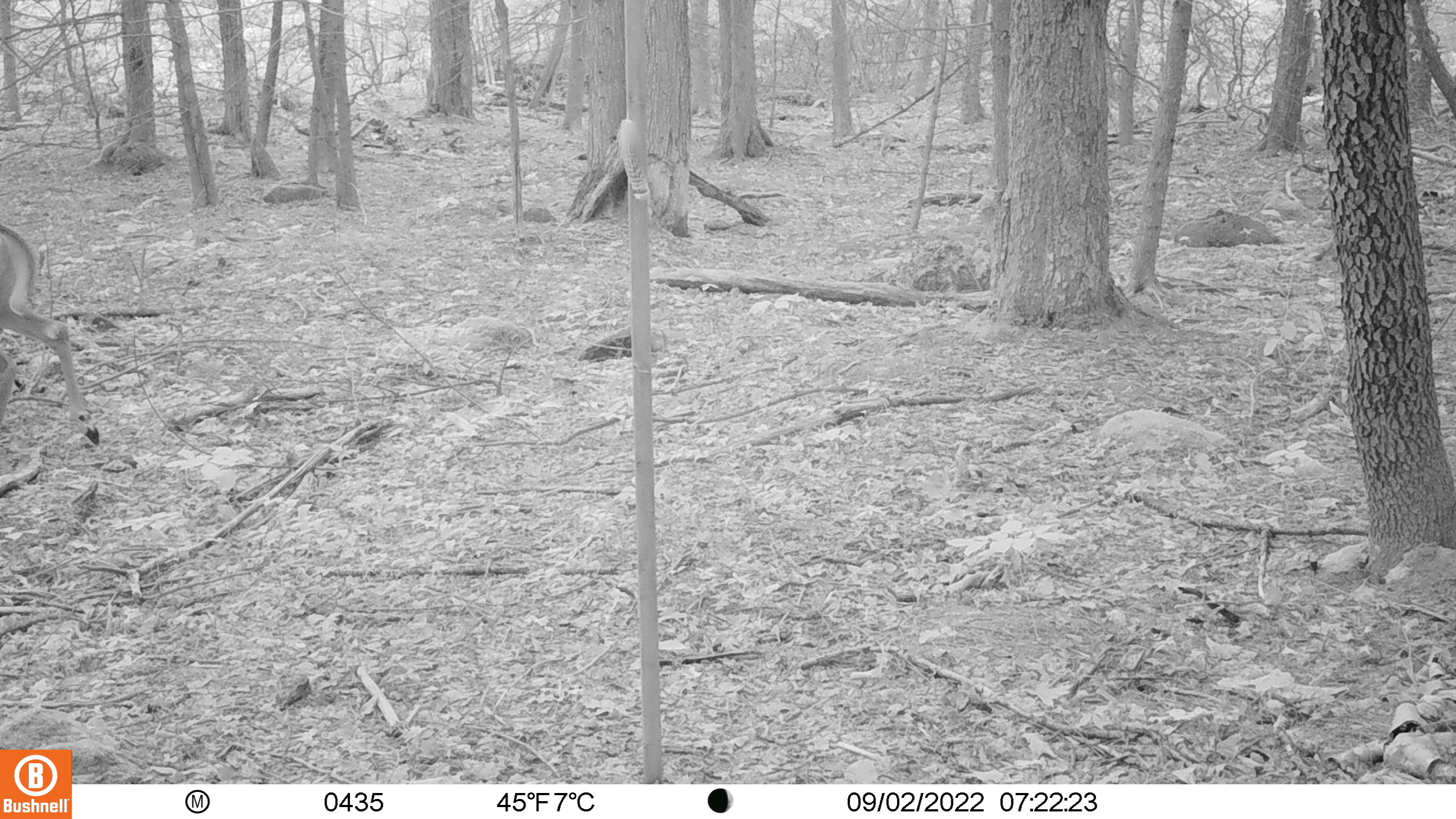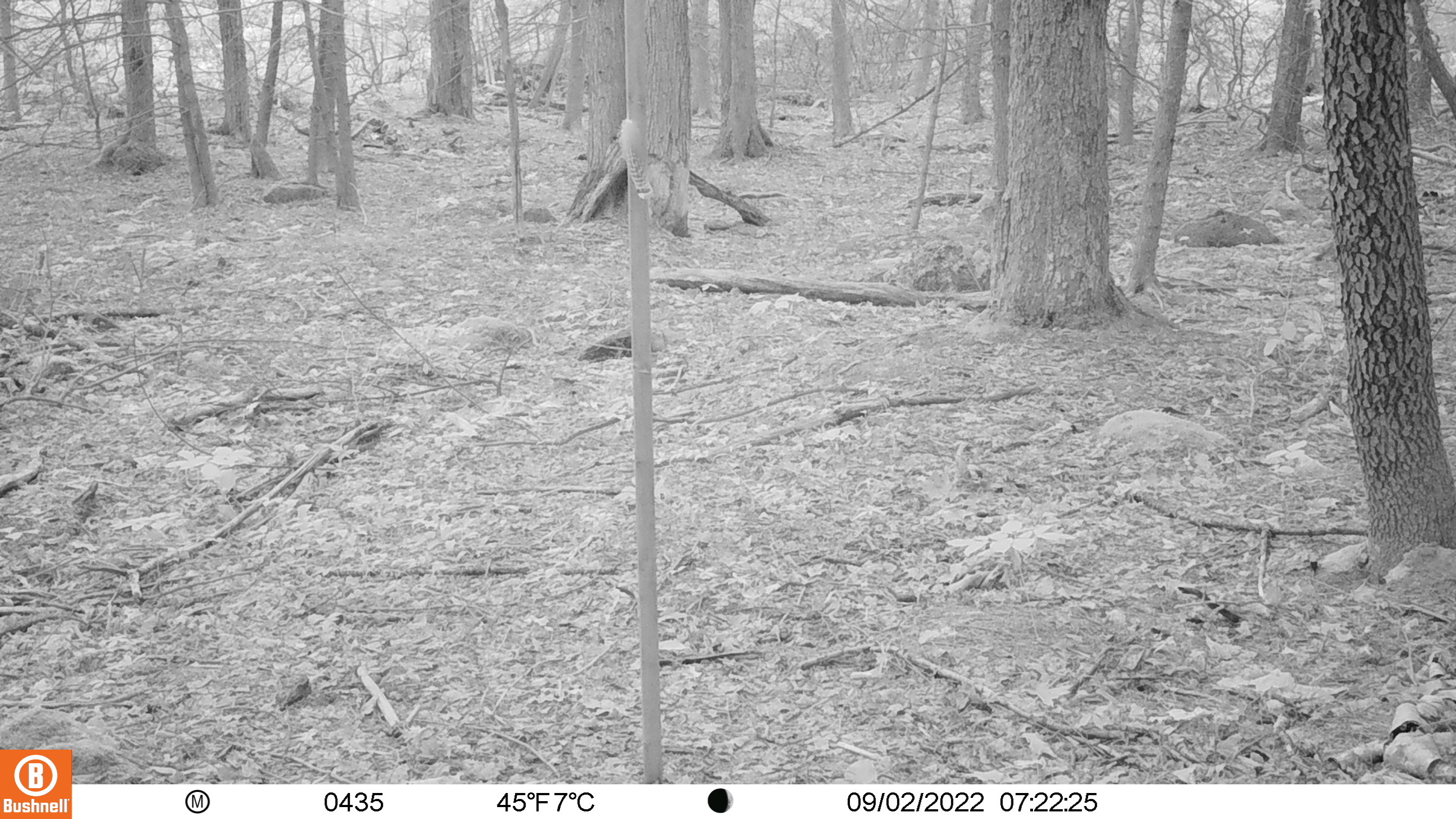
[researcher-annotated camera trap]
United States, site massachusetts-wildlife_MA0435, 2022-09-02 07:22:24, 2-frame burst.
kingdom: Animalia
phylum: Chordata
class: Mammalia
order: Artiodactyla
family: Cervidae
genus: Odocoileus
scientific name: Odocoileus virginianus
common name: white-tailed deer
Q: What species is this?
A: White-tailed deer (Odocoileus virginianus).